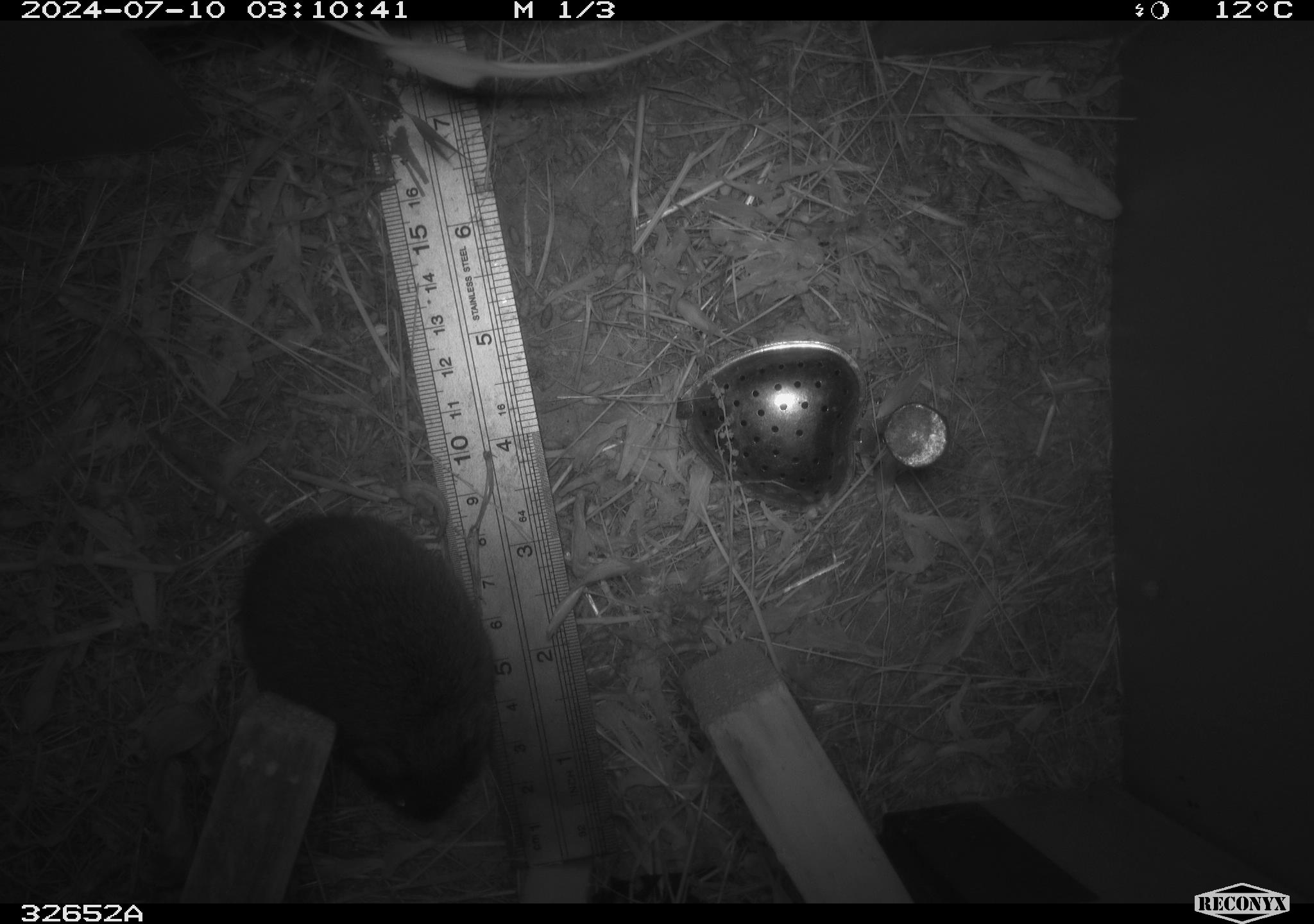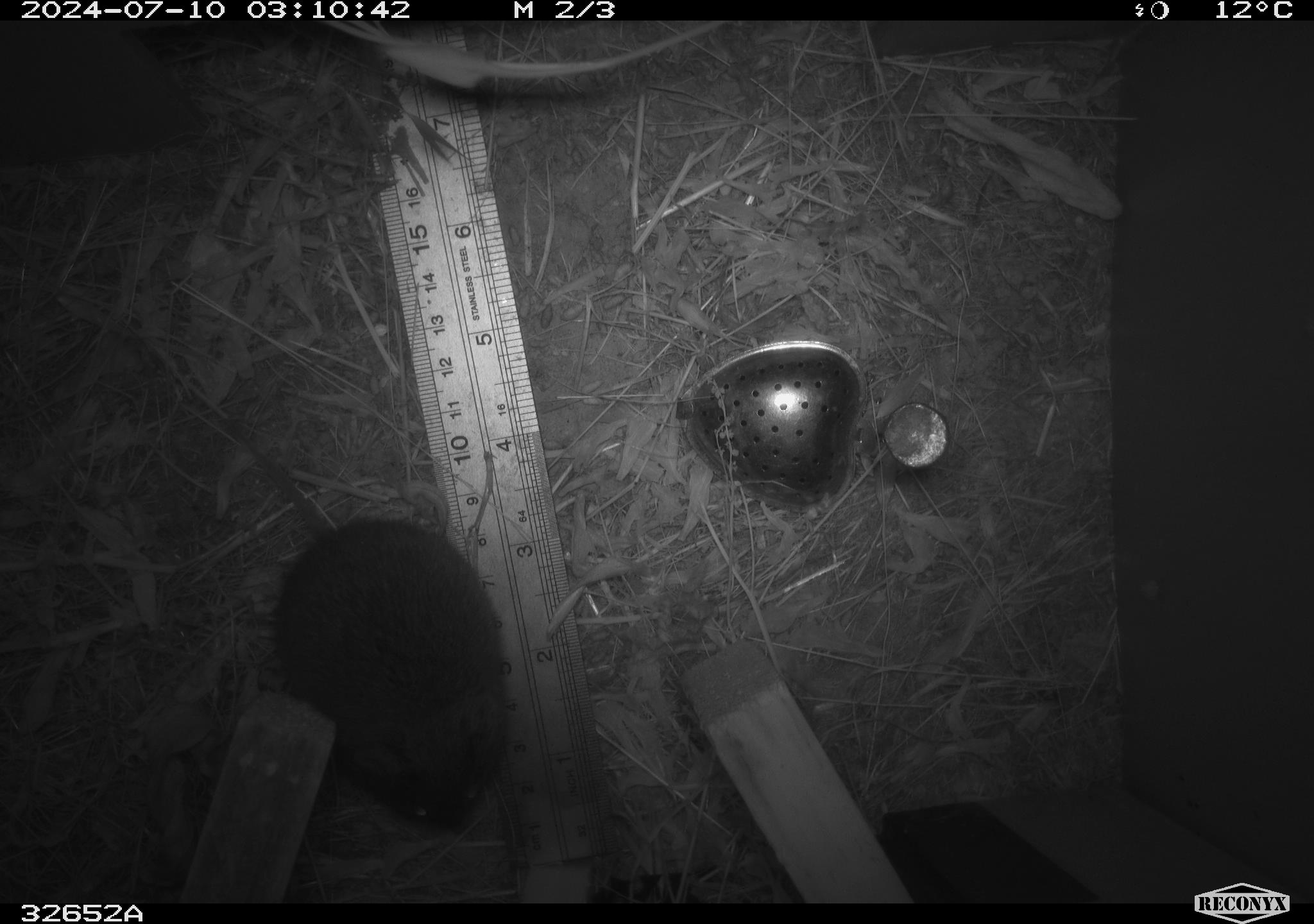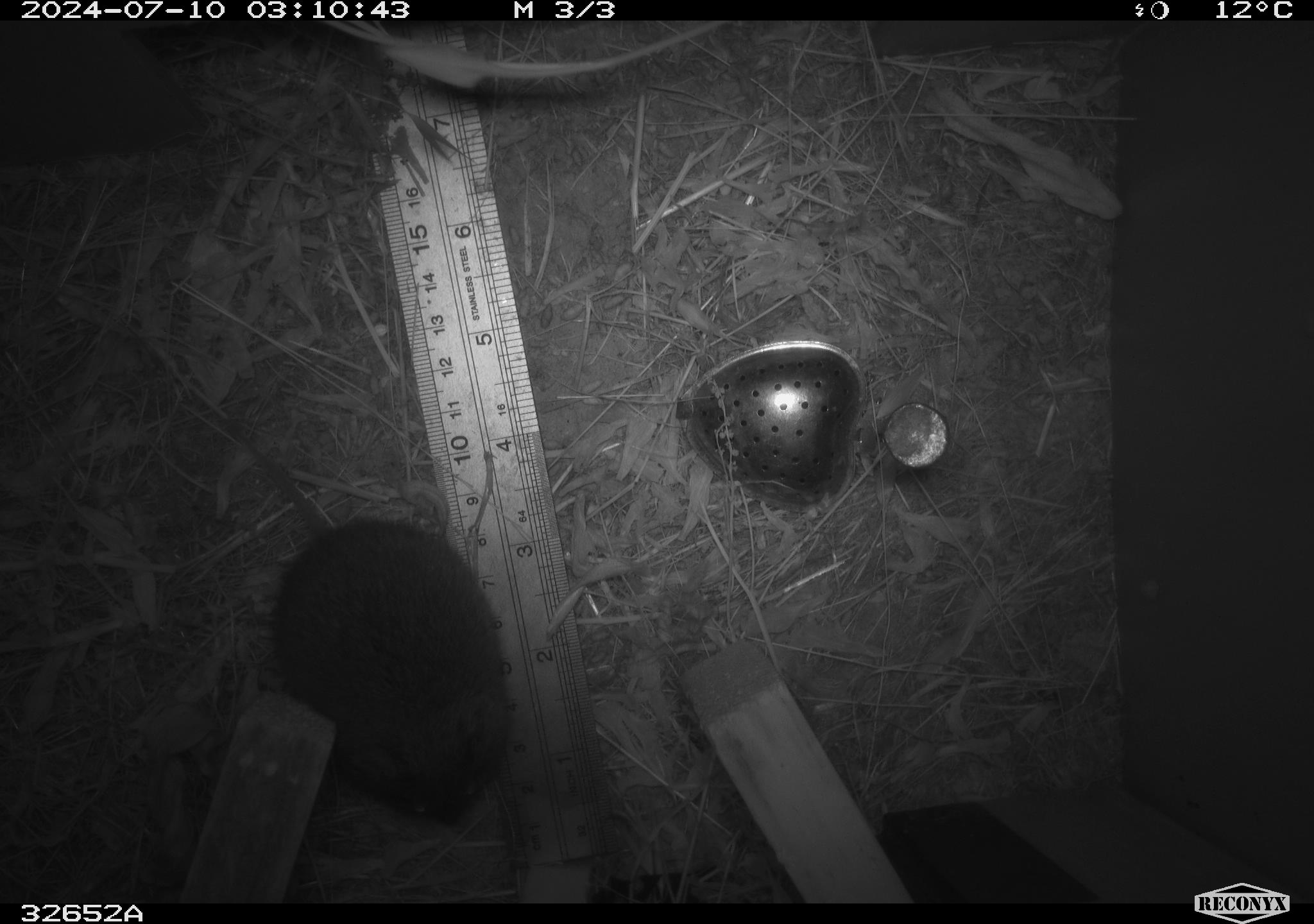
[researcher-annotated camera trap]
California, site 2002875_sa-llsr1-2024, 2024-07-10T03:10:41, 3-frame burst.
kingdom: Animalia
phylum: Chordata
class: Mammalia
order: Rodentia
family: Cricetidae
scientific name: Arvicolinae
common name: voles, lemmings, and muskrats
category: arvicolinae subfamily